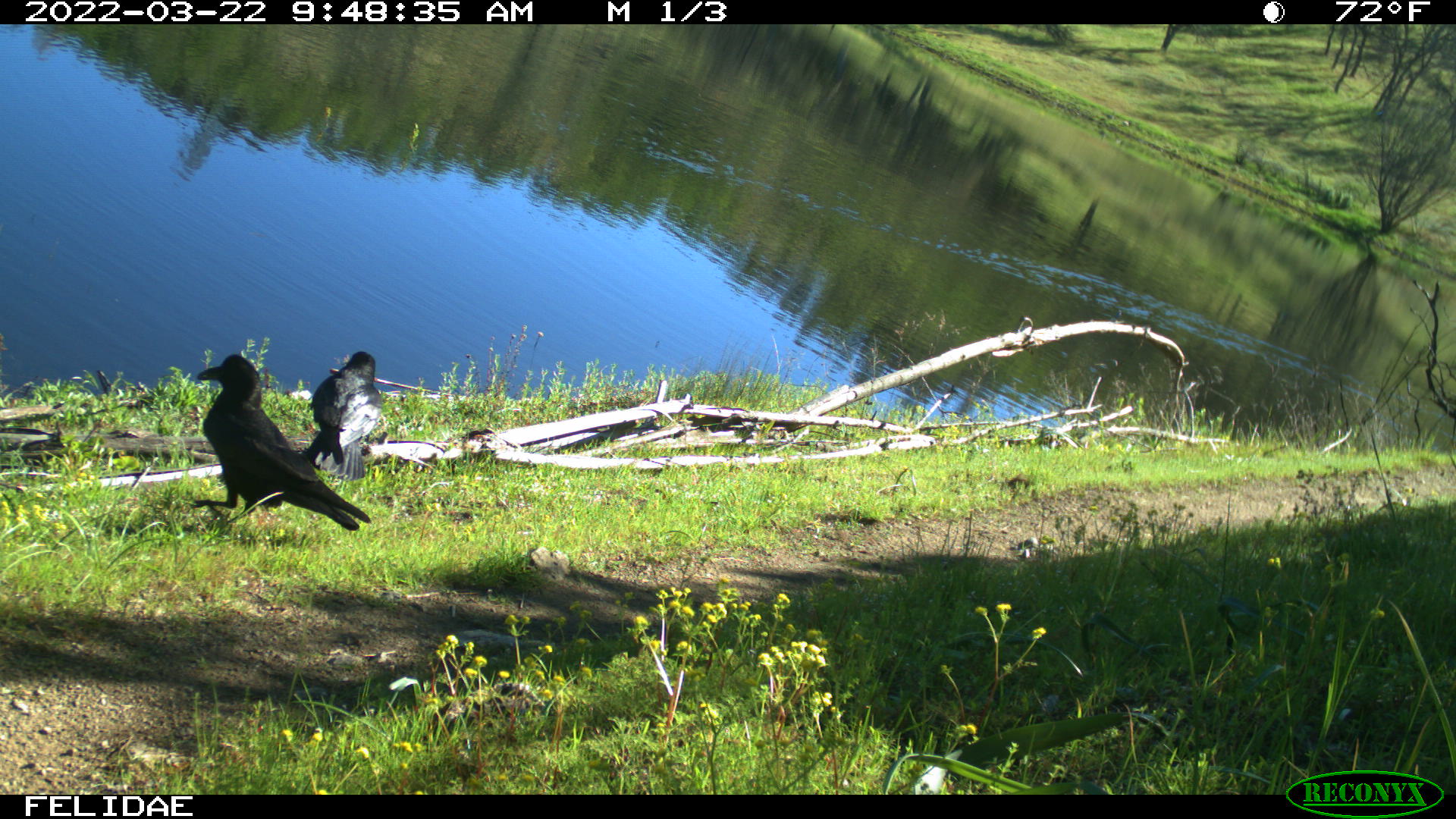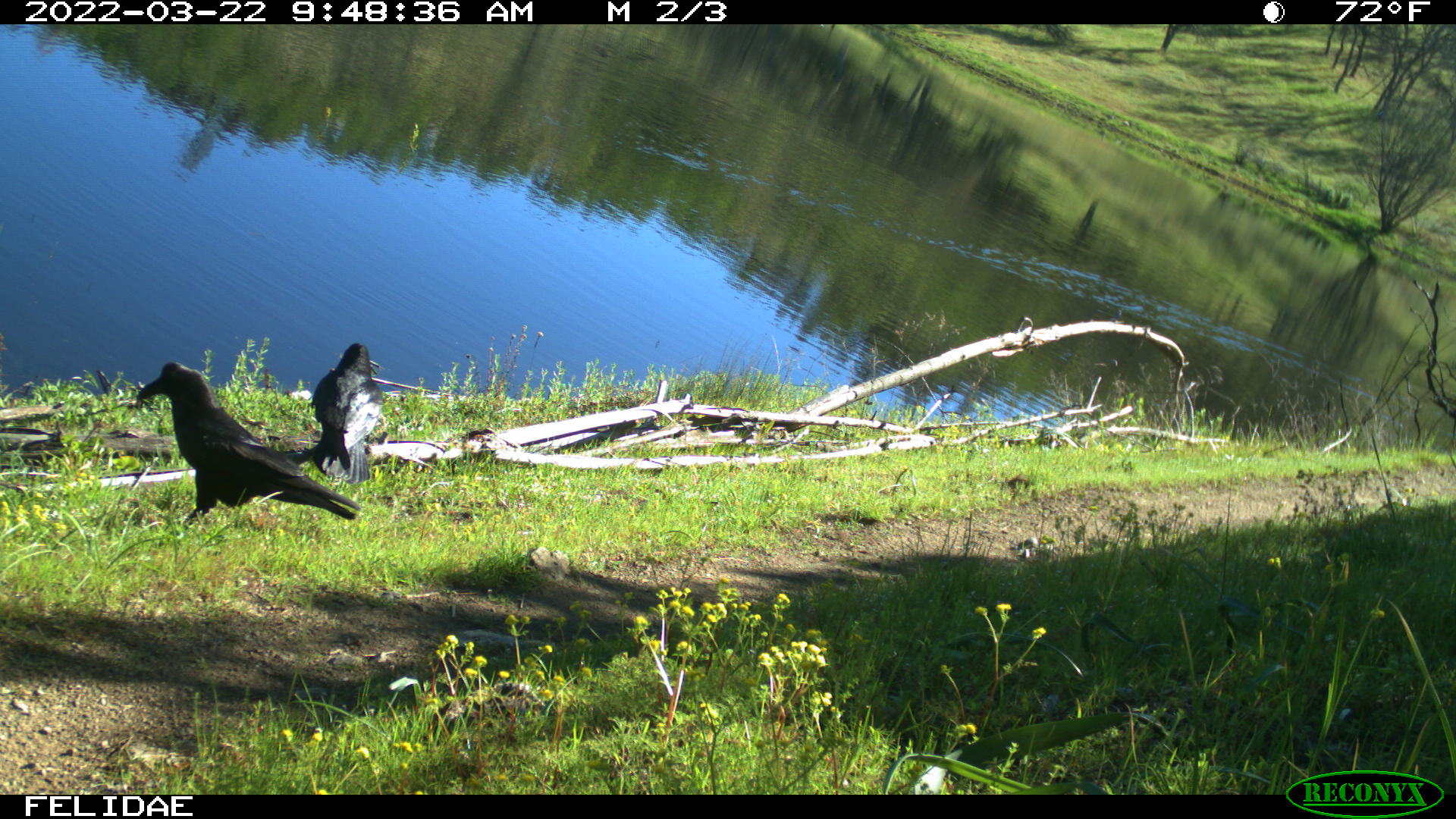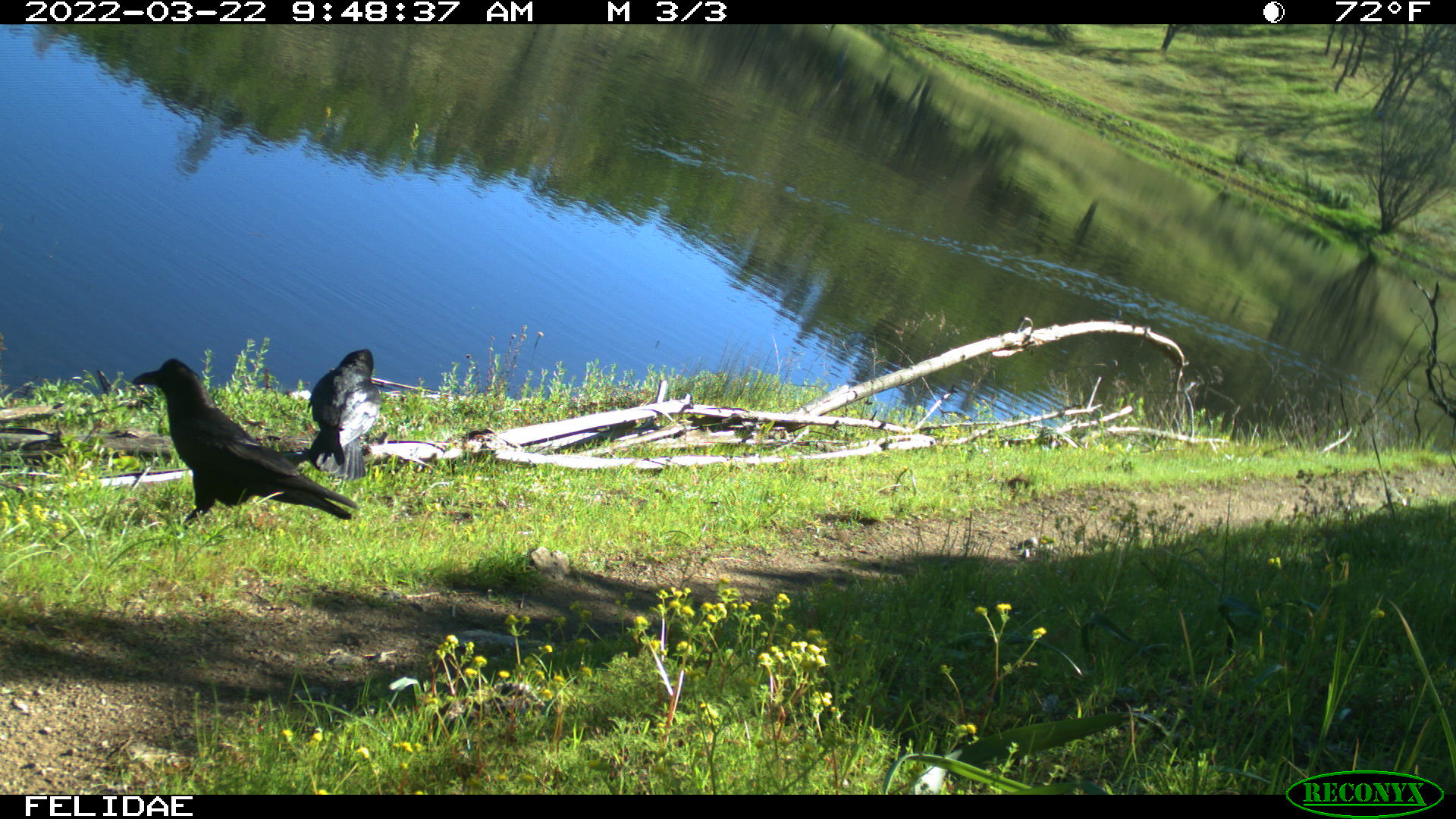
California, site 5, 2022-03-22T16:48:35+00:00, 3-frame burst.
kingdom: Animalia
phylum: Chordata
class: Aves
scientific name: Aves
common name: bird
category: unknown bird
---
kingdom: Animalia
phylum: Chordata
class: Aves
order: Passeriformes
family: Corvidae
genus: Corvus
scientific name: Corvus brachyrhynchos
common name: american crow